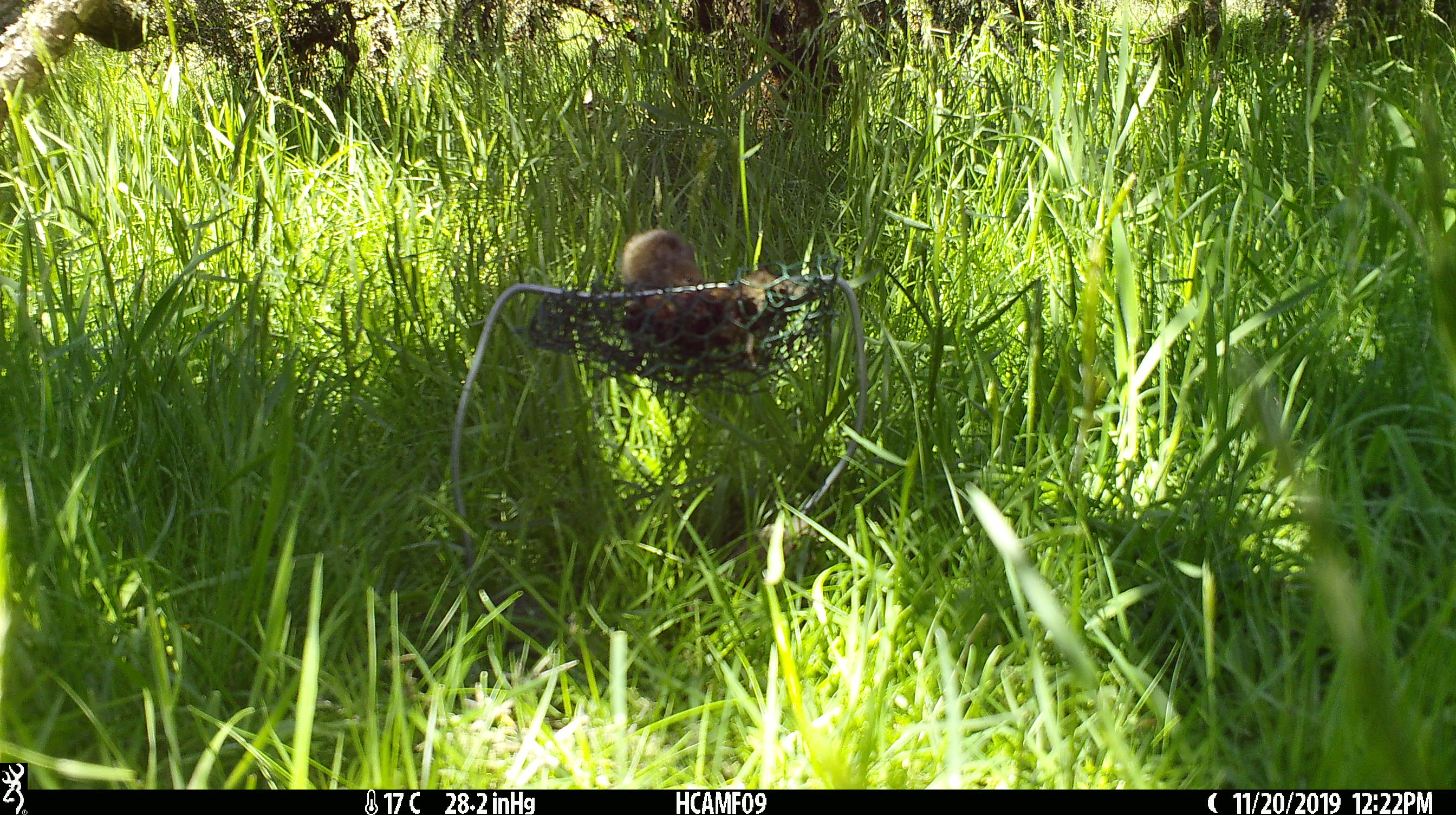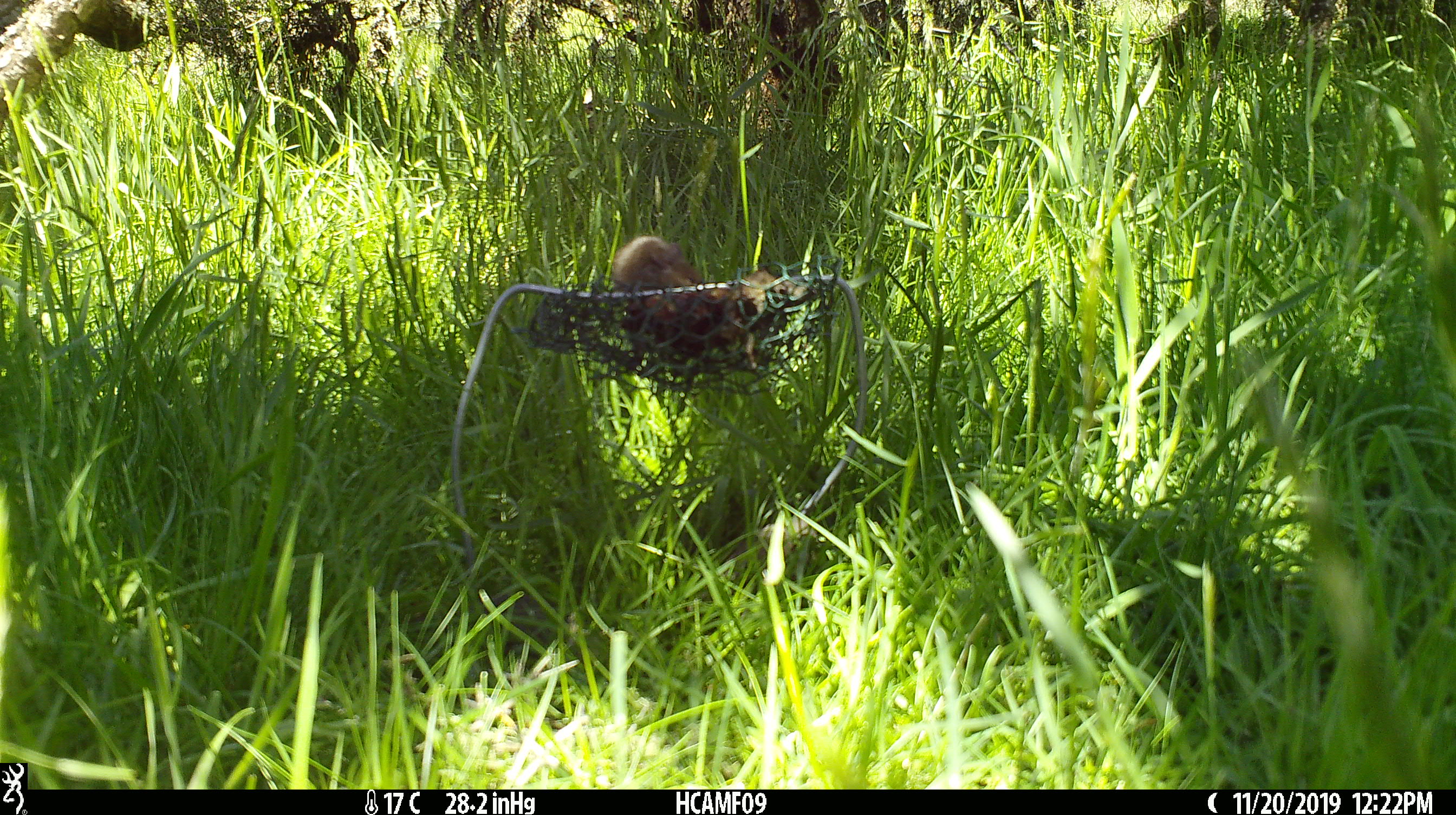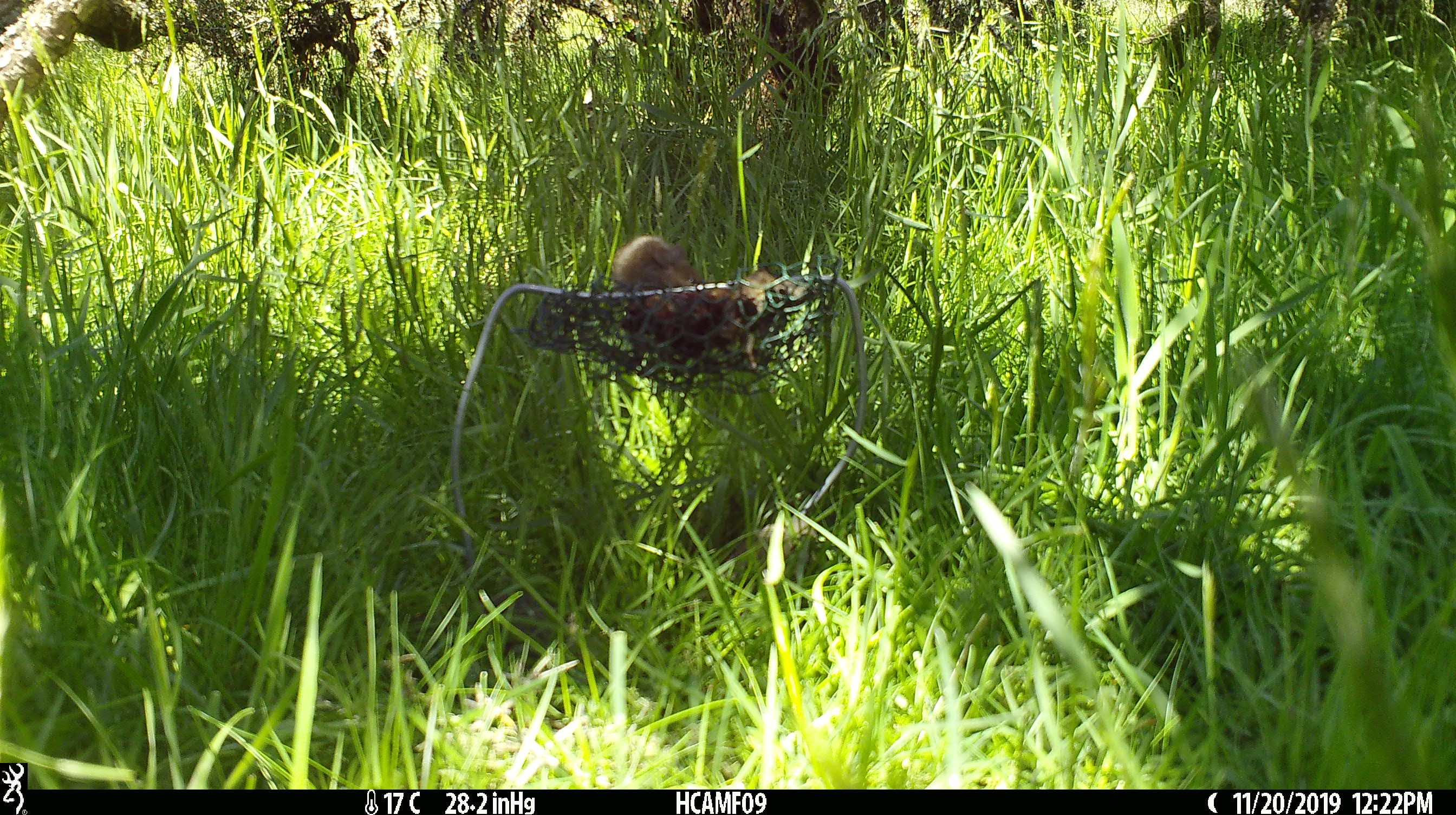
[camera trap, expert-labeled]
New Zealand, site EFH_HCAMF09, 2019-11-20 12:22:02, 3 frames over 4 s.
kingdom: Animalia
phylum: Chordata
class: Mammalia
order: Rodentia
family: Muridae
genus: Mus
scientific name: Mus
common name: mouse